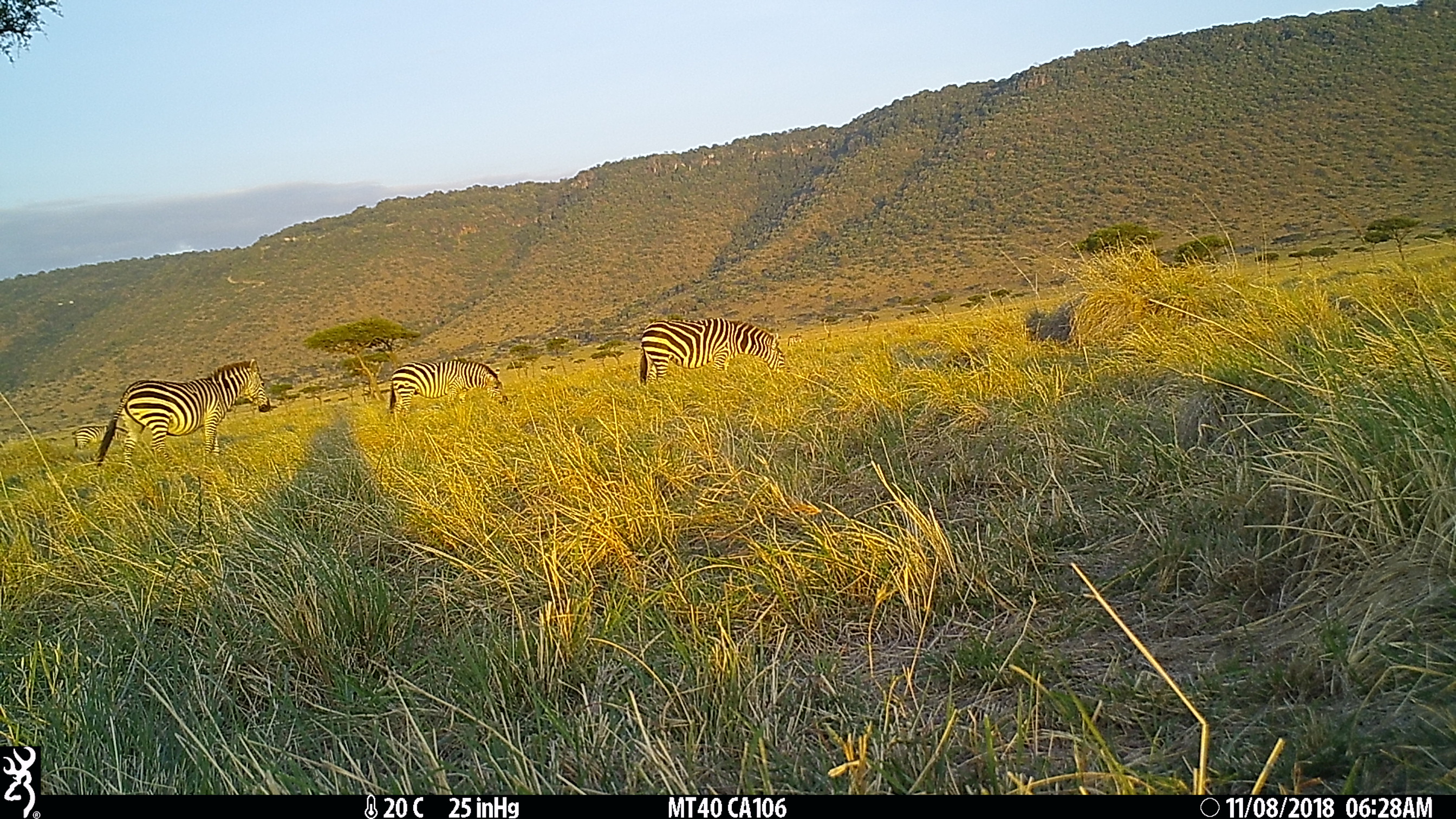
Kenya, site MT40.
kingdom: Animalia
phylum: Chordata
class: Mammalia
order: Perissodactyla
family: Equidae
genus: Equus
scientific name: Equus quagga burchellii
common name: burchell's zebra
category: zebra